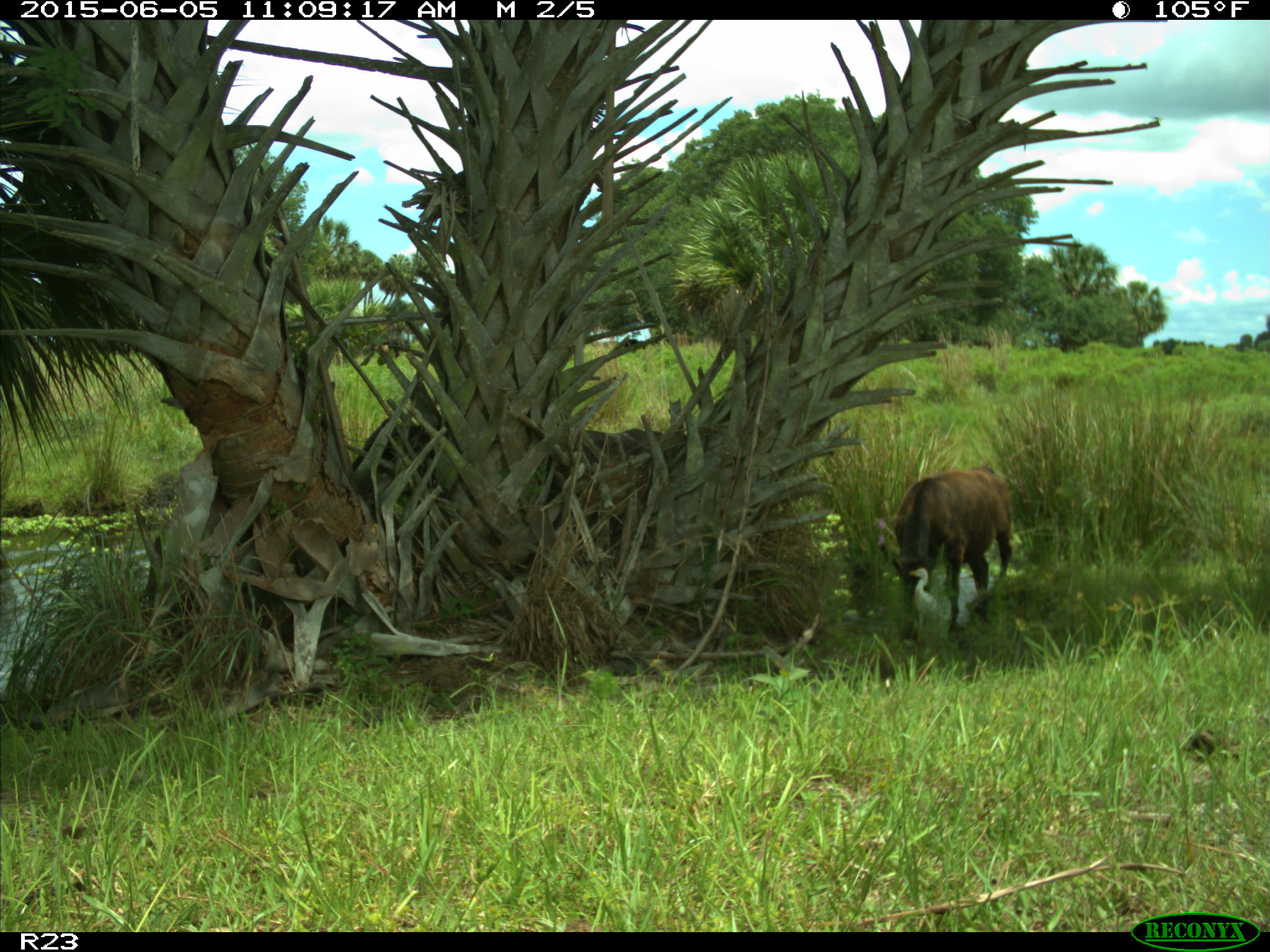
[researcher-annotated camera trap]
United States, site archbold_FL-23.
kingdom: Animalia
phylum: Chordata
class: Mammalia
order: Artiodactyla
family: Bovidae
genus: Bos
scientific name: Bos taurus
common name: domestic cow